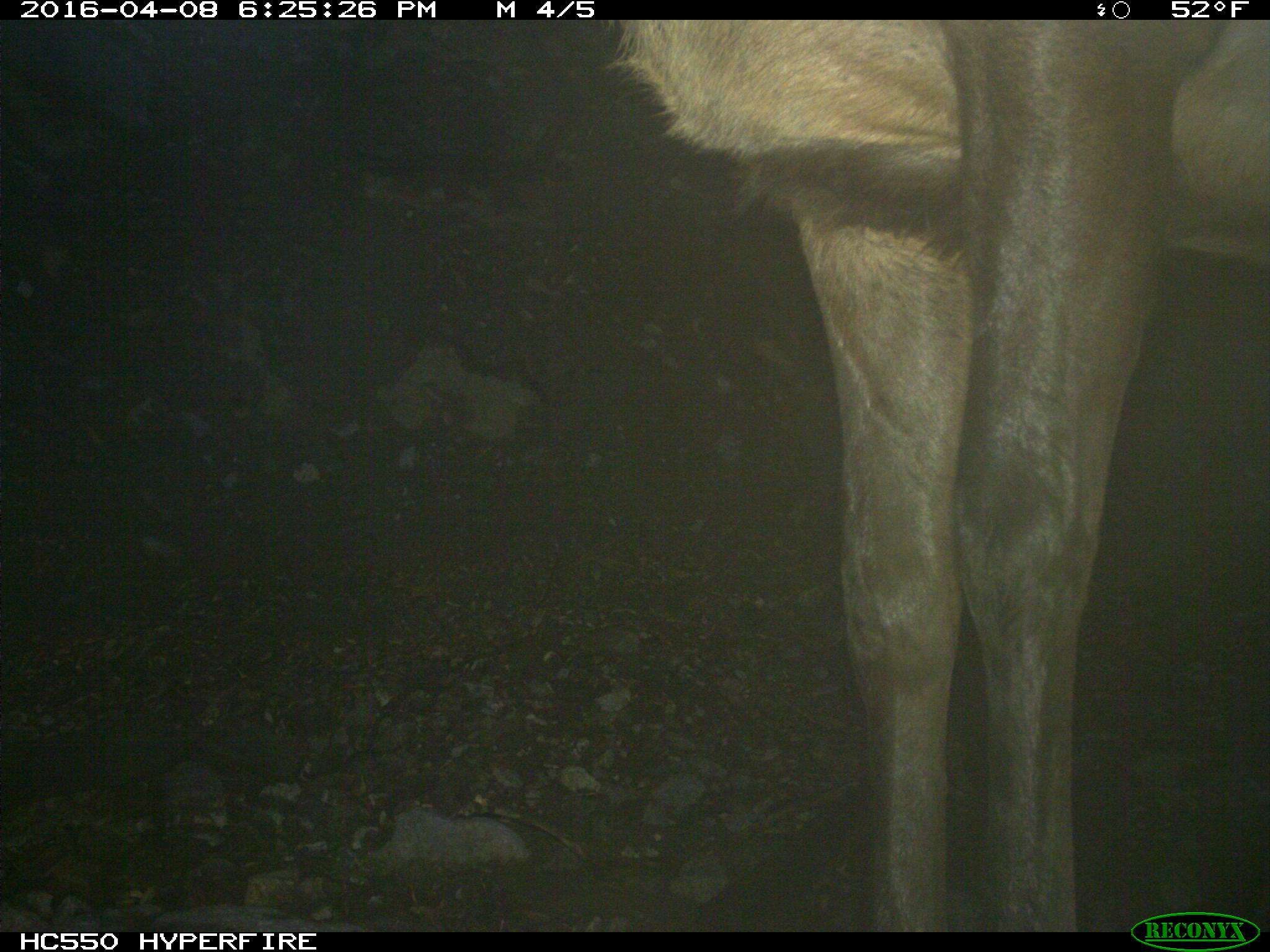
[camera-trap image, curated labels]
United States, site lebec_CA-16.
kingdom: Animalia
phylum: Chordata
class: Mammalia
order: Artiodactyla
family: Cervidae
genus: Cervus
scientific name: Cervus canadensis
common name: elk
Cervus canadensis (elk).